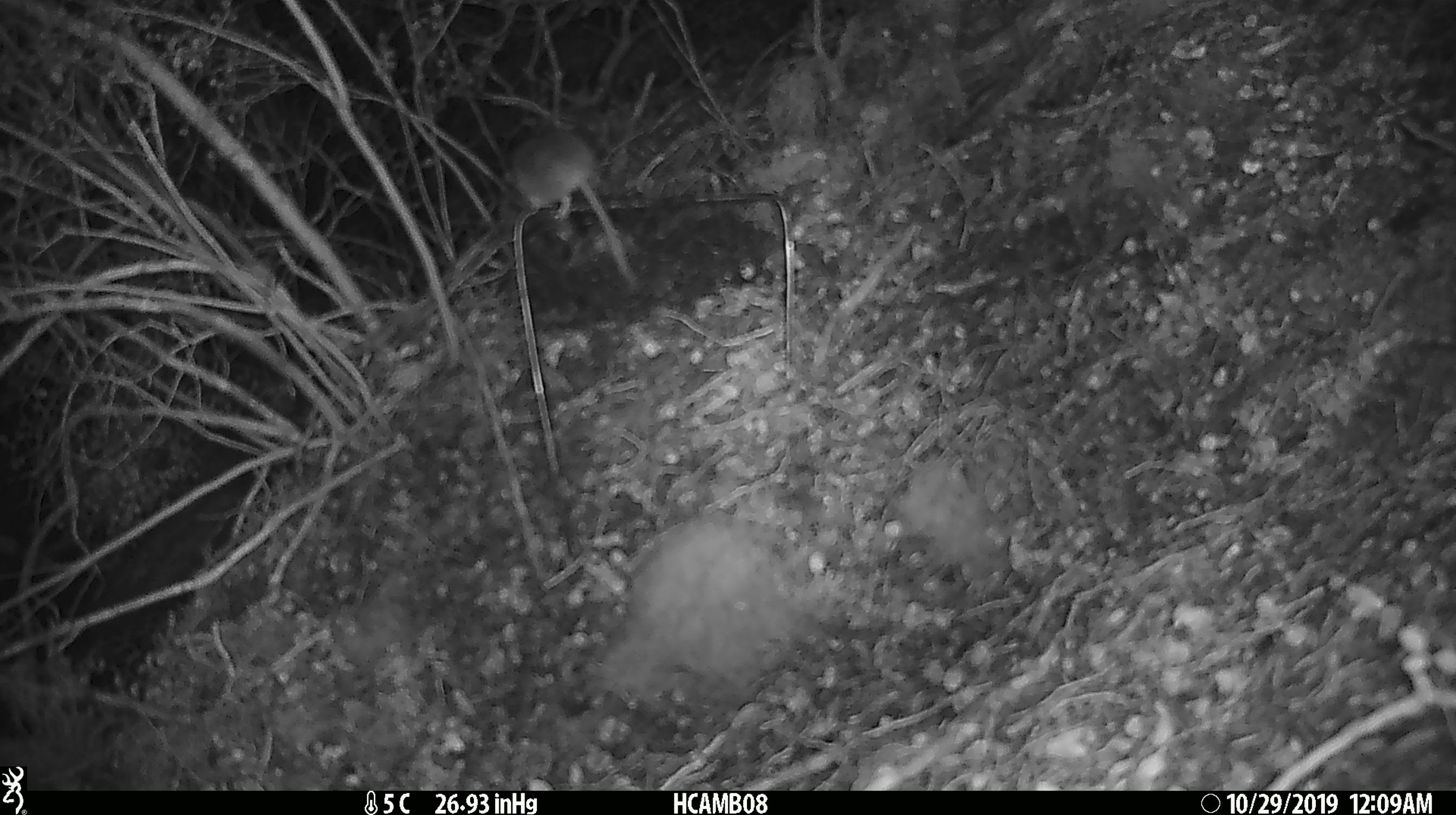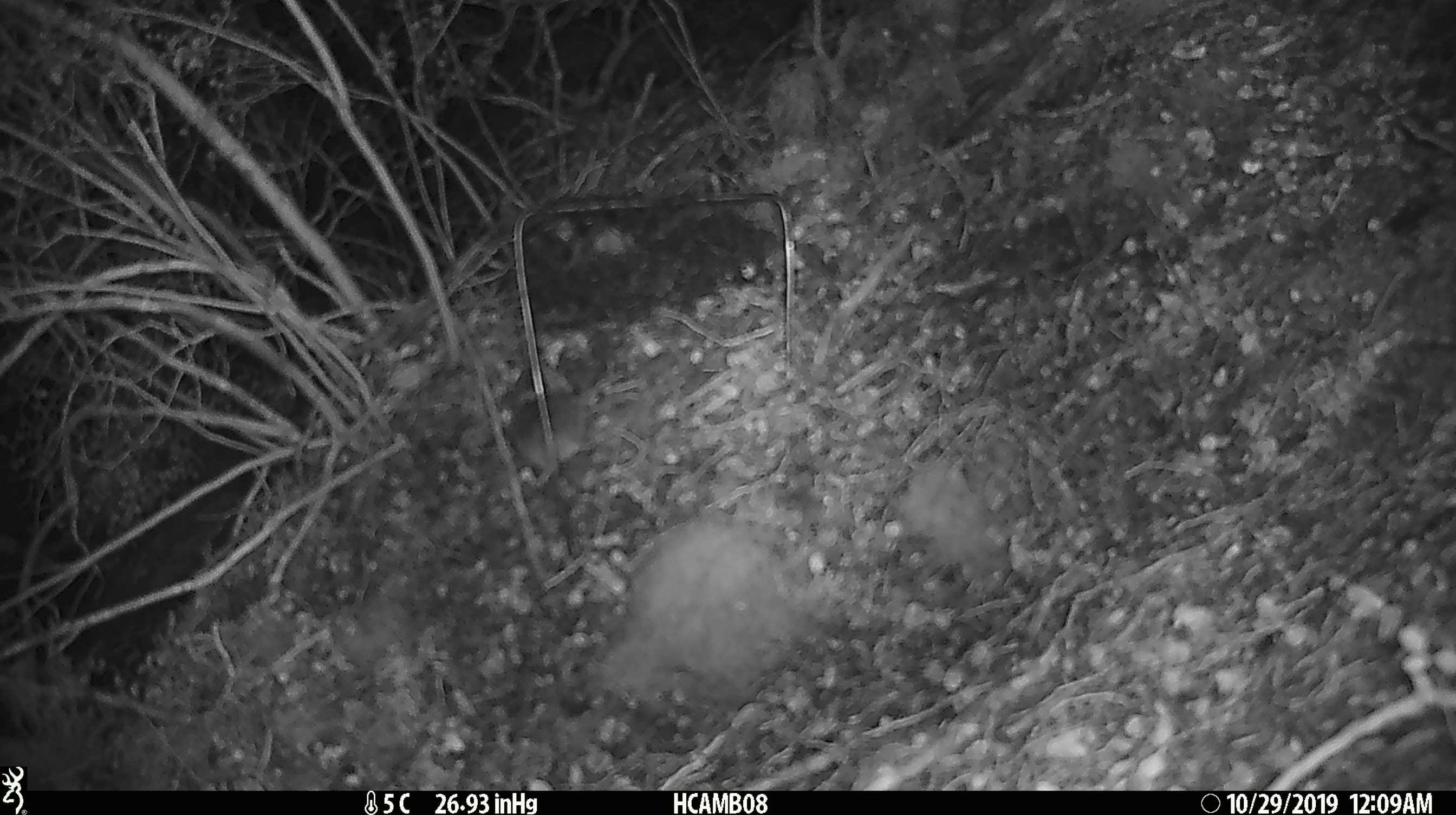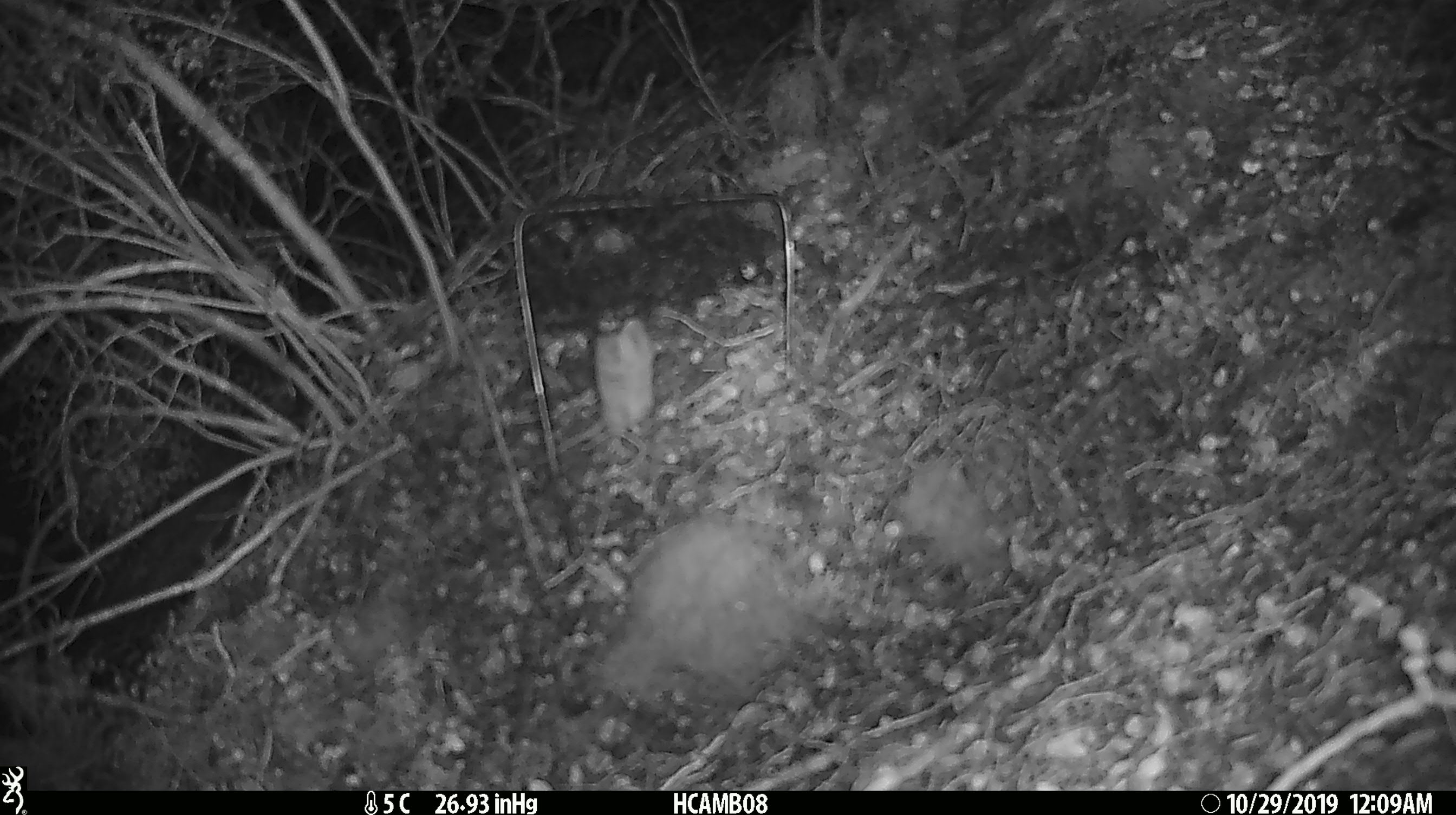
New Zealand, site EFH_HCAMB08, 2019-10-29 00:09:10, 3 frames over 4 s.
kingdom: Animalia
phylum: Chordata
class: Mammalia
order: Rodentia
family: Muridae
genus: Mus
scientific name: Mus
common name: mouse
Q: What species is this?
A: Mouse (Mus).